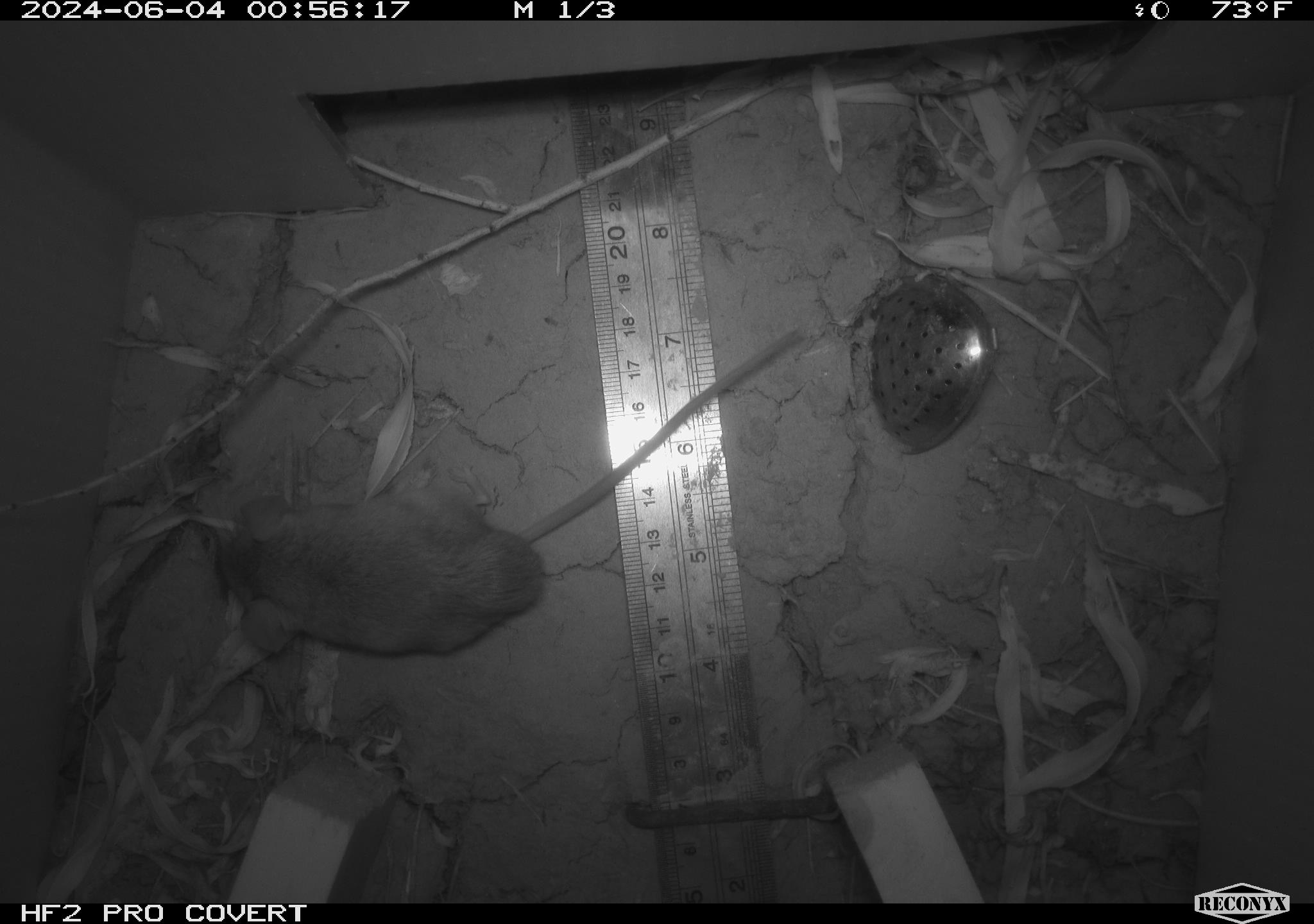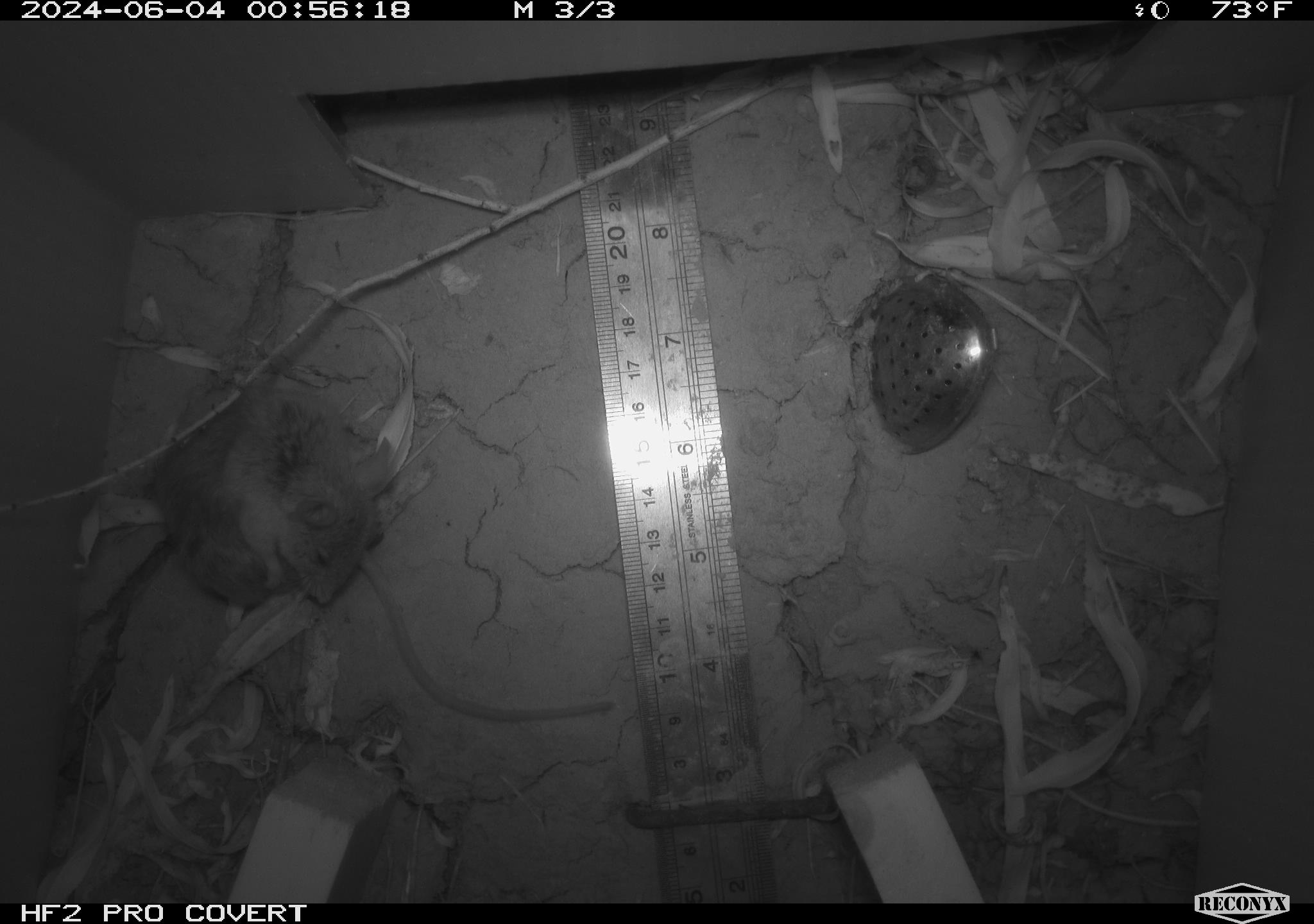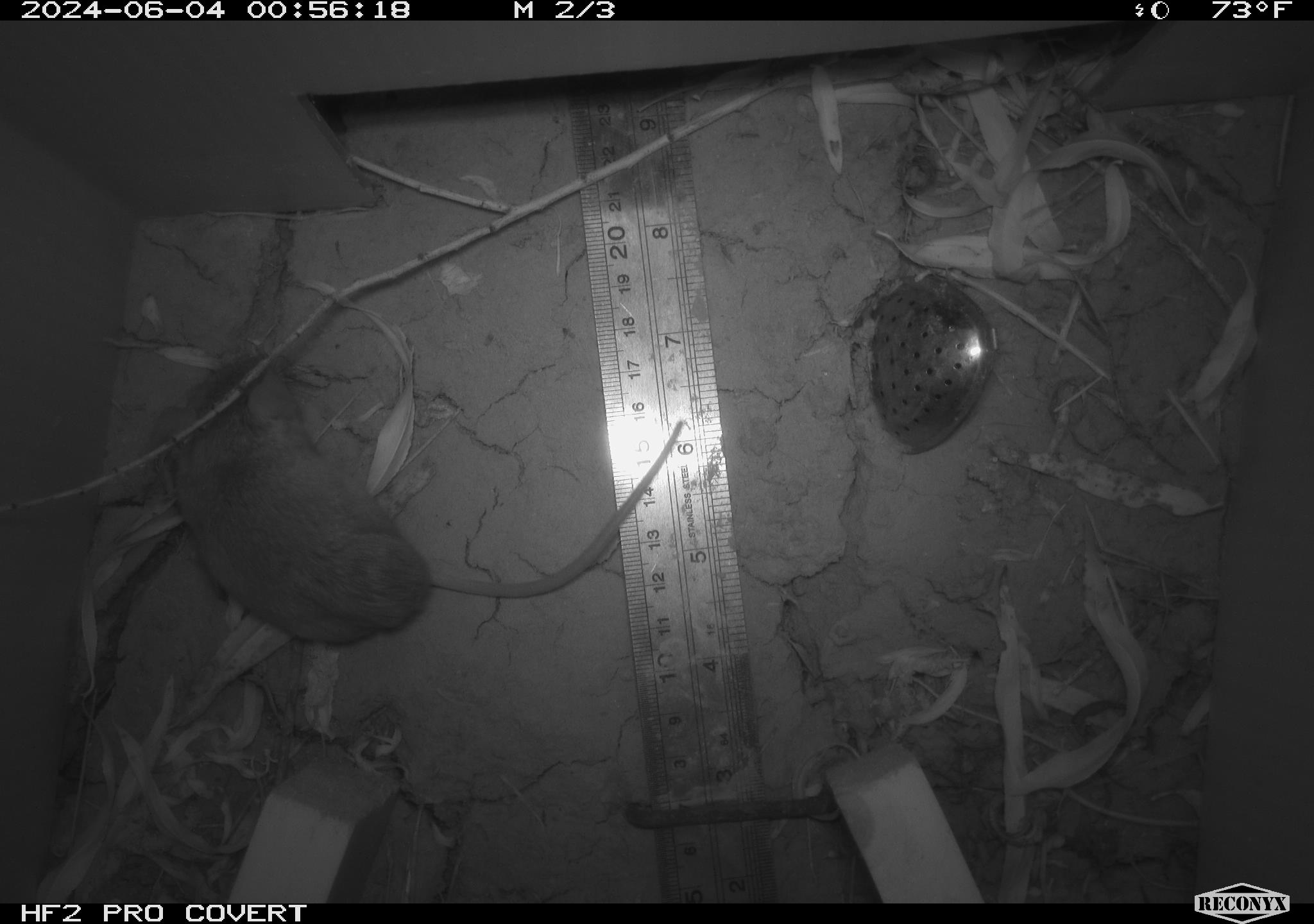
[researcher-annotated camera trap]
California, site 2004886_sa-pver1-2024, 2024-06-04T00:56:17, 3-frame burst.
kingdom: Animalia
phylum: Chordata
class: Mammalia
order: Rodentia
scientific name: Rodentia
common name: mouse species